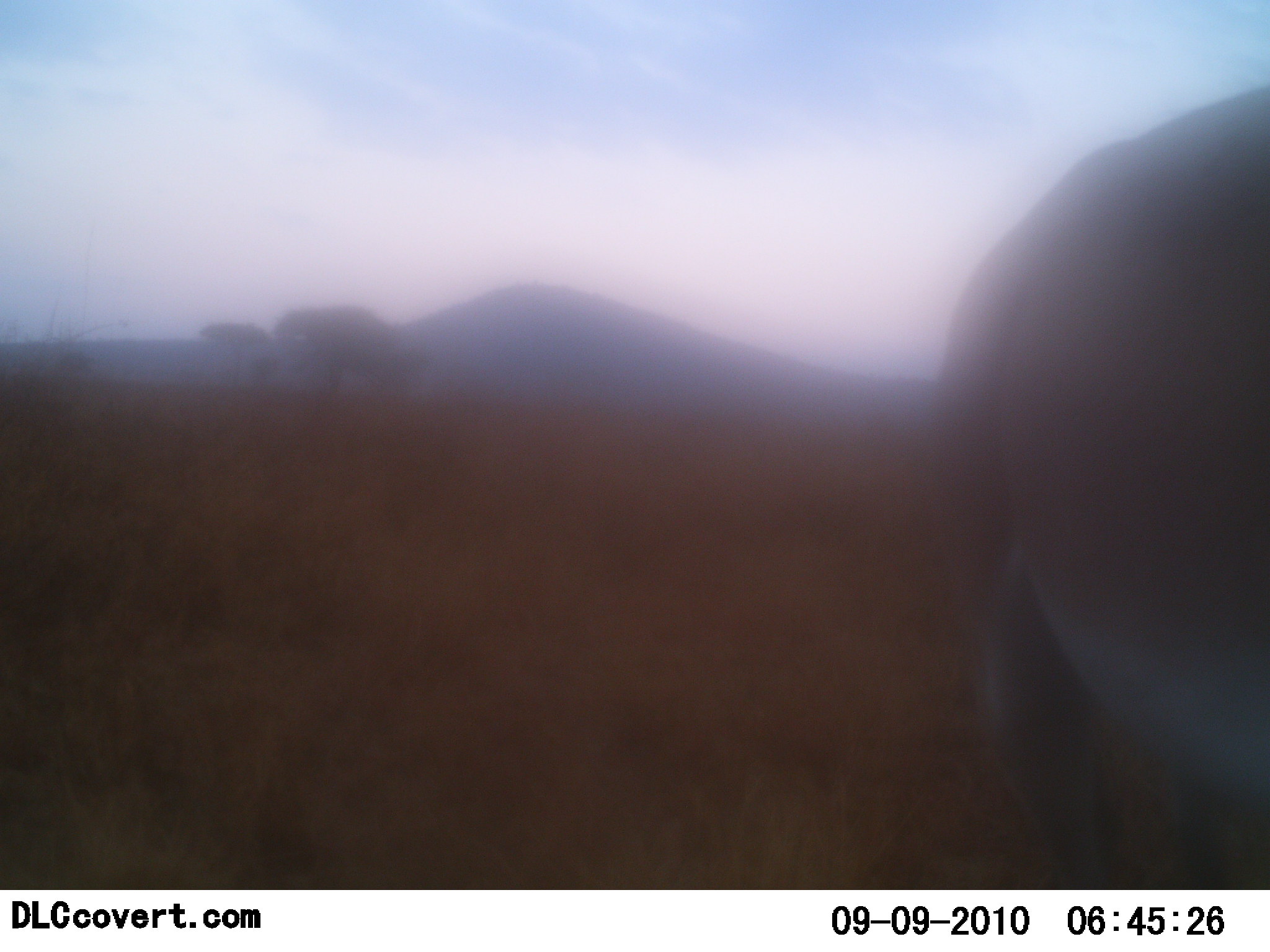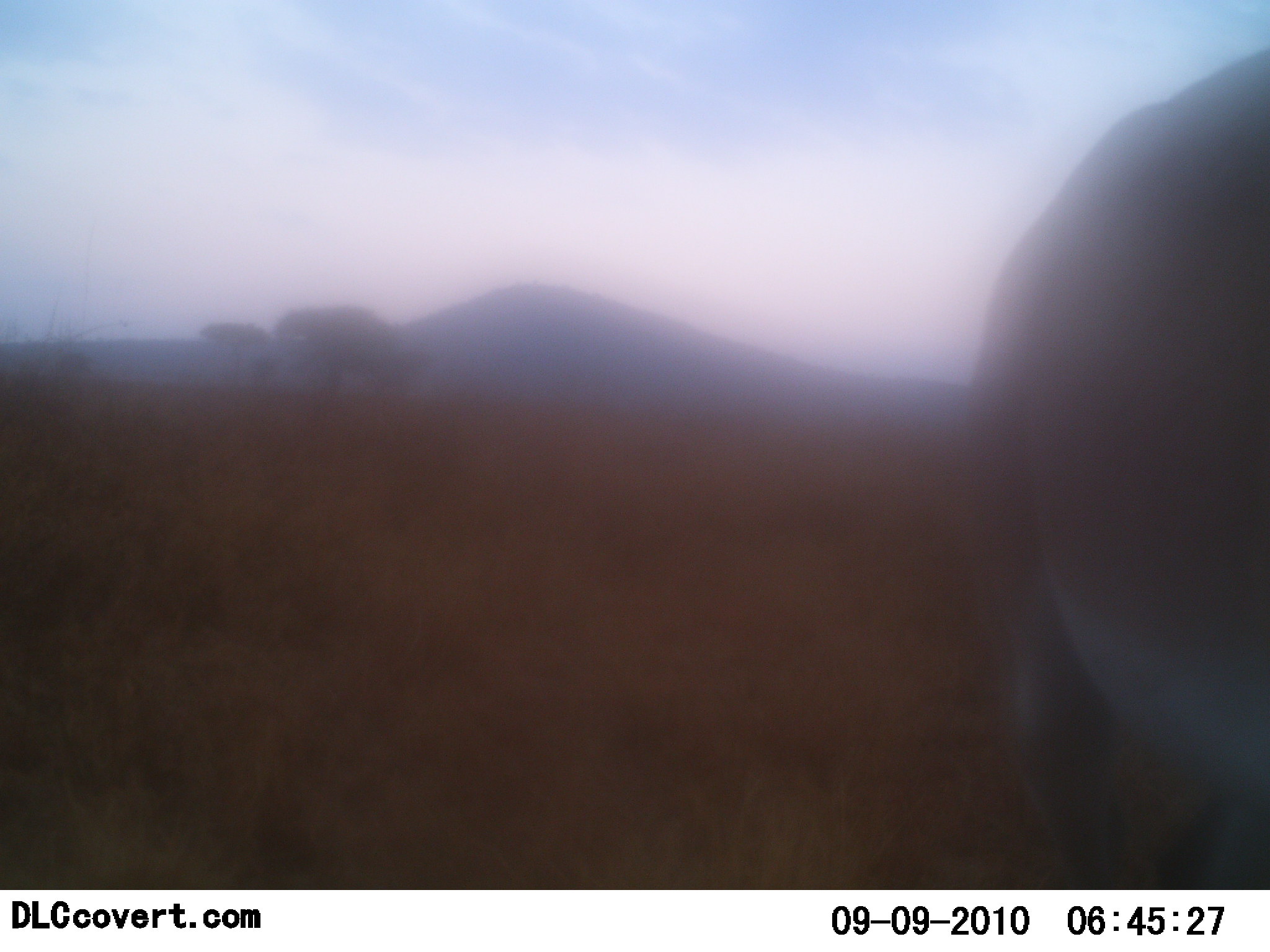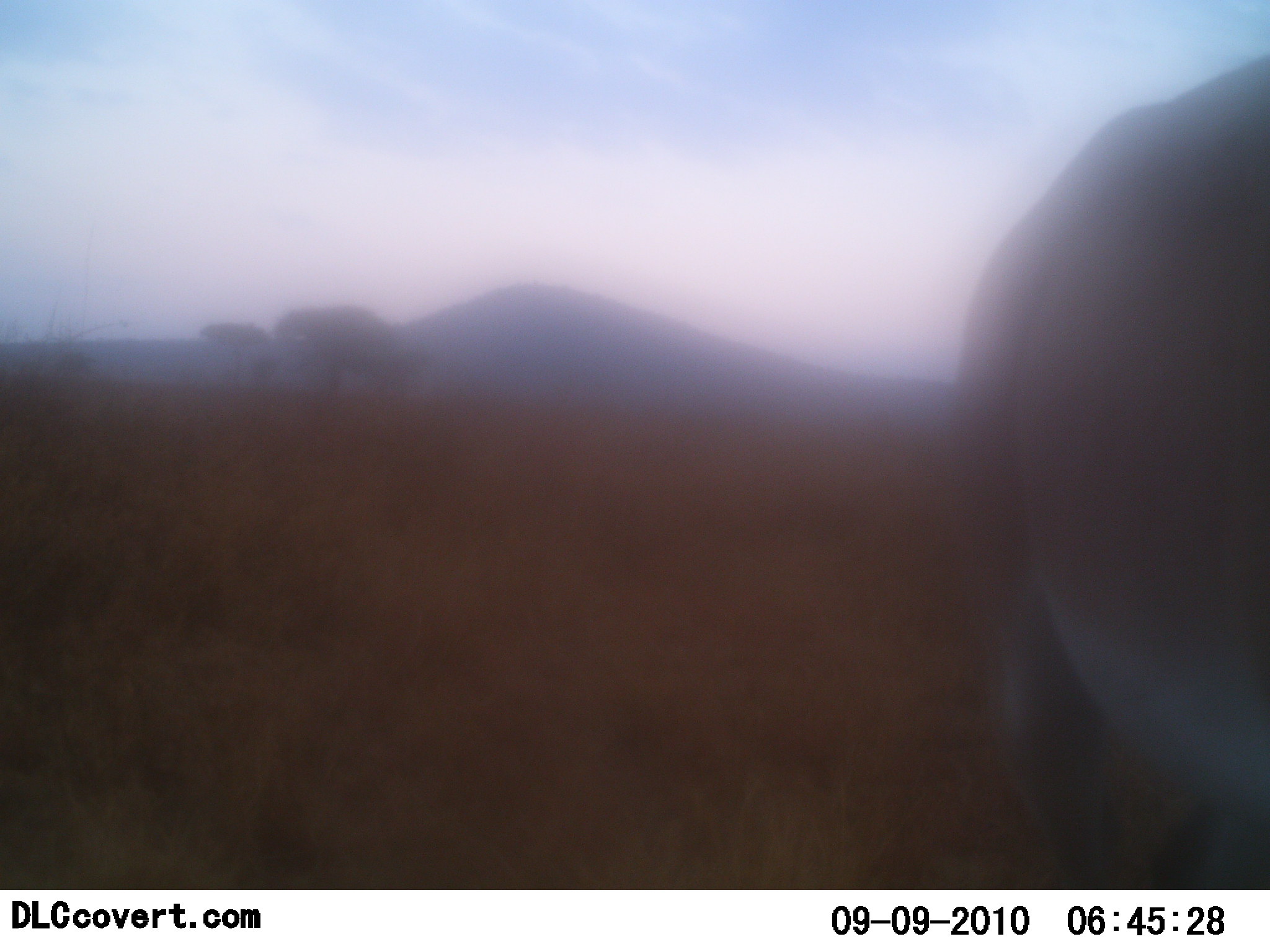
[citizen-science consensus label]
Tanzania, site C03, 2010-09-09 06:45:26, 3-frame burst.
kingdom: Animalia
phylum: Chordata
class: Mammalia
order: Artiodactyla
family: Bovidae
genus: Nanger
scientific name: Nanger granti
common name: grant's gazelle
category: gazellegrants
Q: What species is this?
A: Gazellegrants (grant's gazelle) (Nanger granti).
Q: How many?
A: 1.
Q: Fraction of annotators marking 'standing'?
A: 100%.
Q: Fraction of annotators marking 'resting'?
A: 0%.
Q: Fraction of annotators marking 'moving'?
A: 0%.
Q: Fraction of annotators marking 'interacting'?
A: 0%.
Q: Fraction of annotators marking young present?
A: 0%.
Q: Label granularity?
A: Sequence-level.